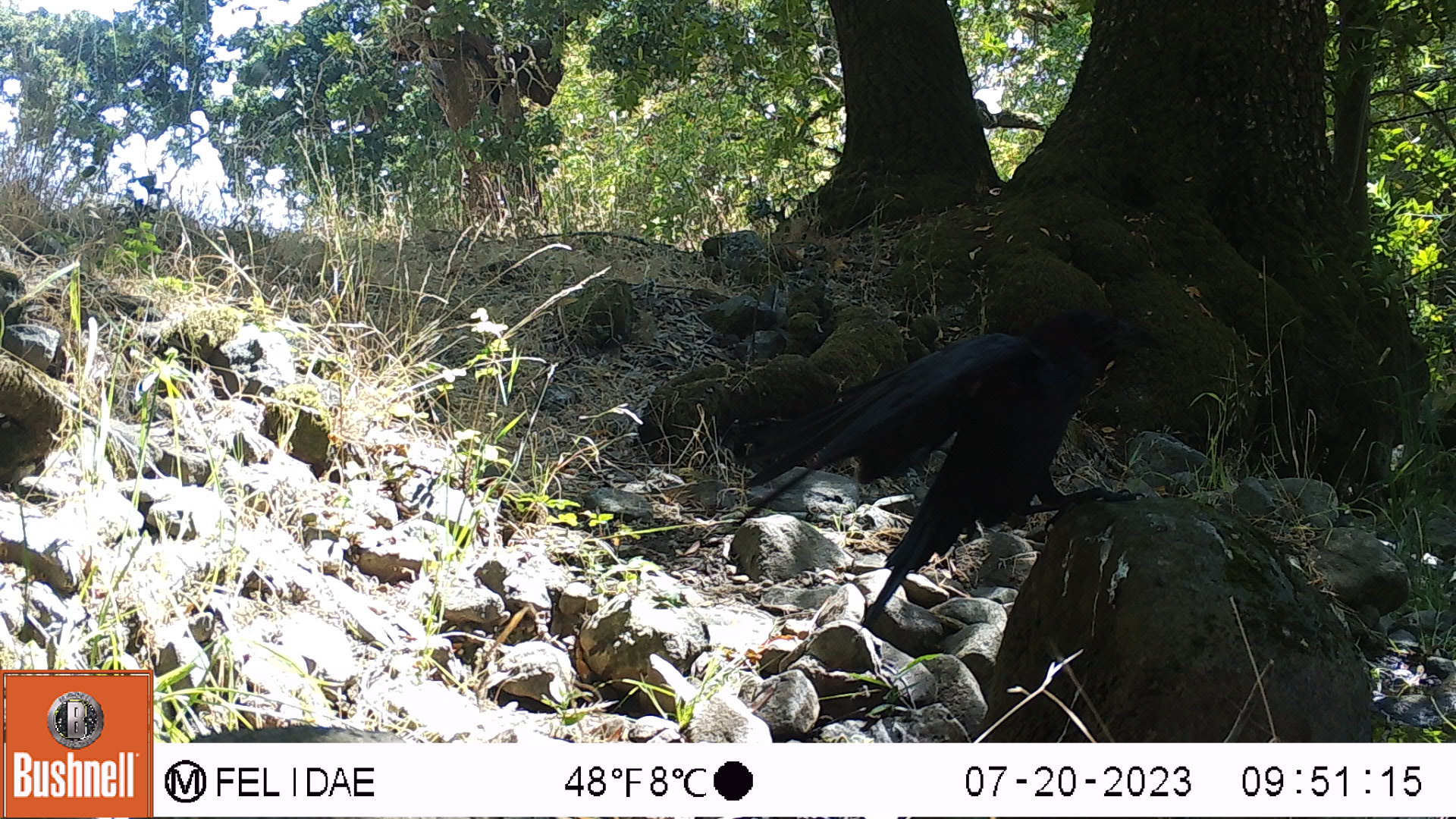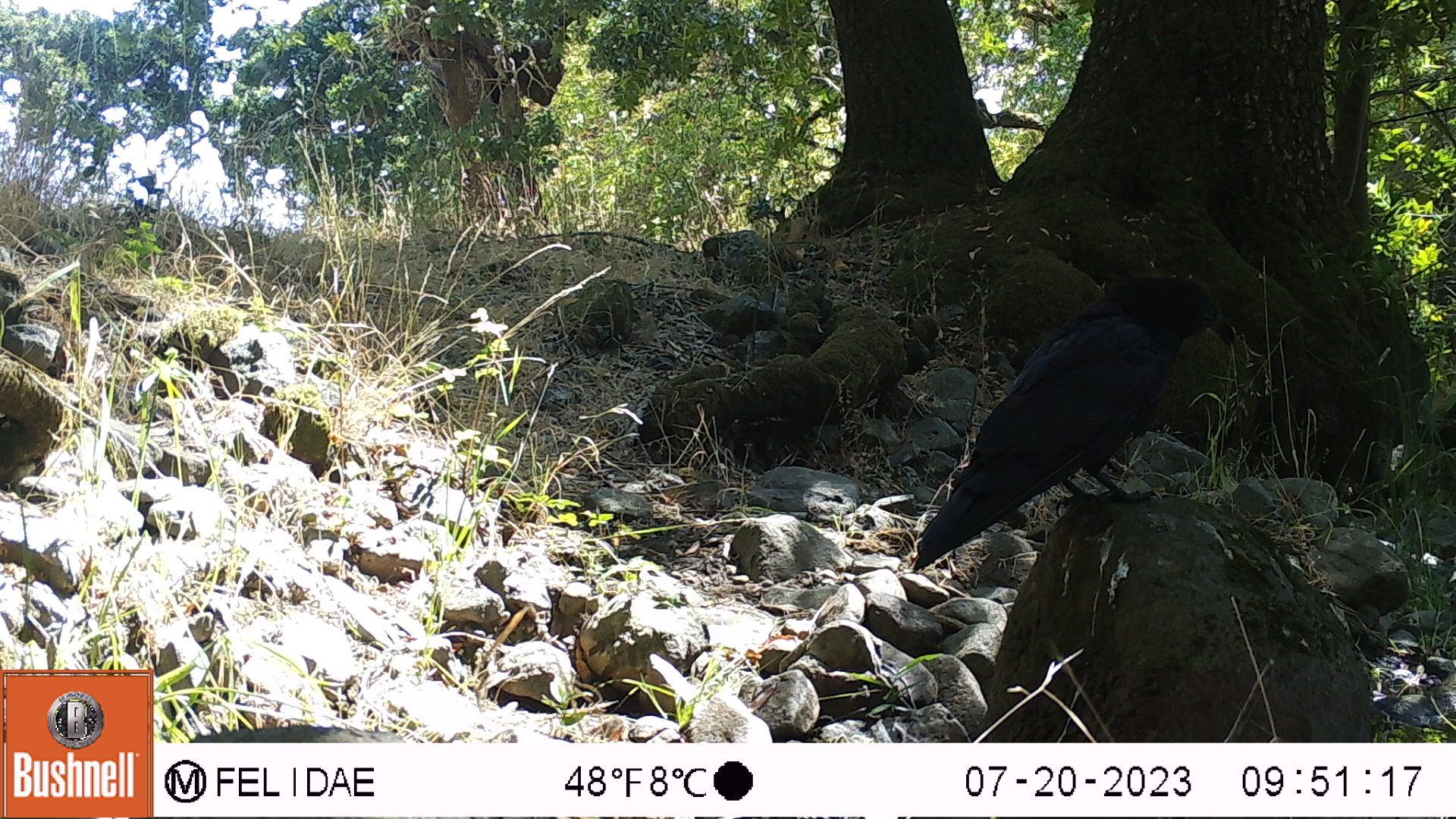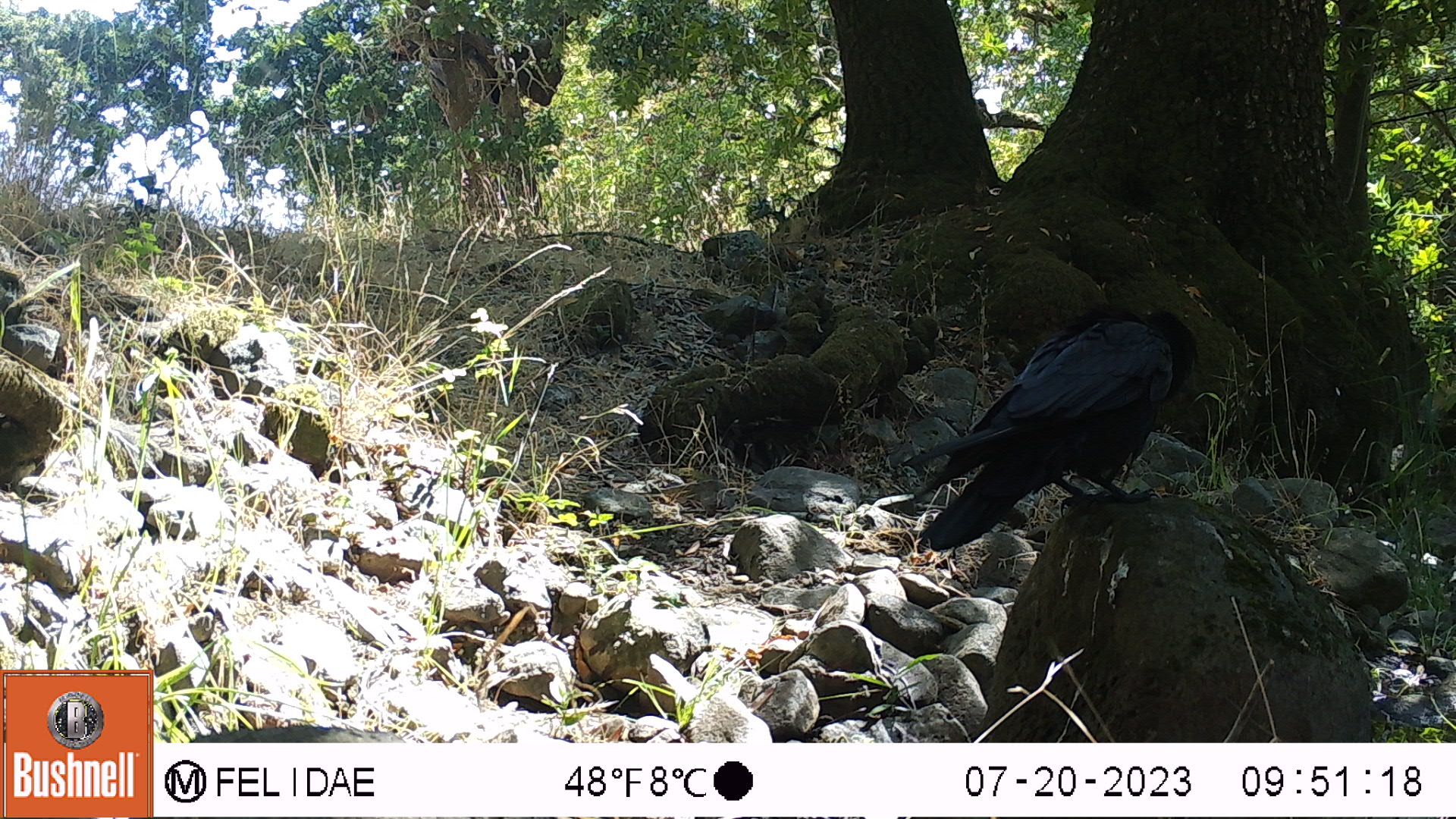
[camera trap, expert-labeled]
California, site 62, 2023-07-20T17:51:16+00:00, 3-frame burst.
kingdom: Animalia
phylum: Chordata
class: Aves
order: Passeriformes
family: Corvidae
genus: Corvus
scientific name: Corvus brachyrhynchos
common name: american crow